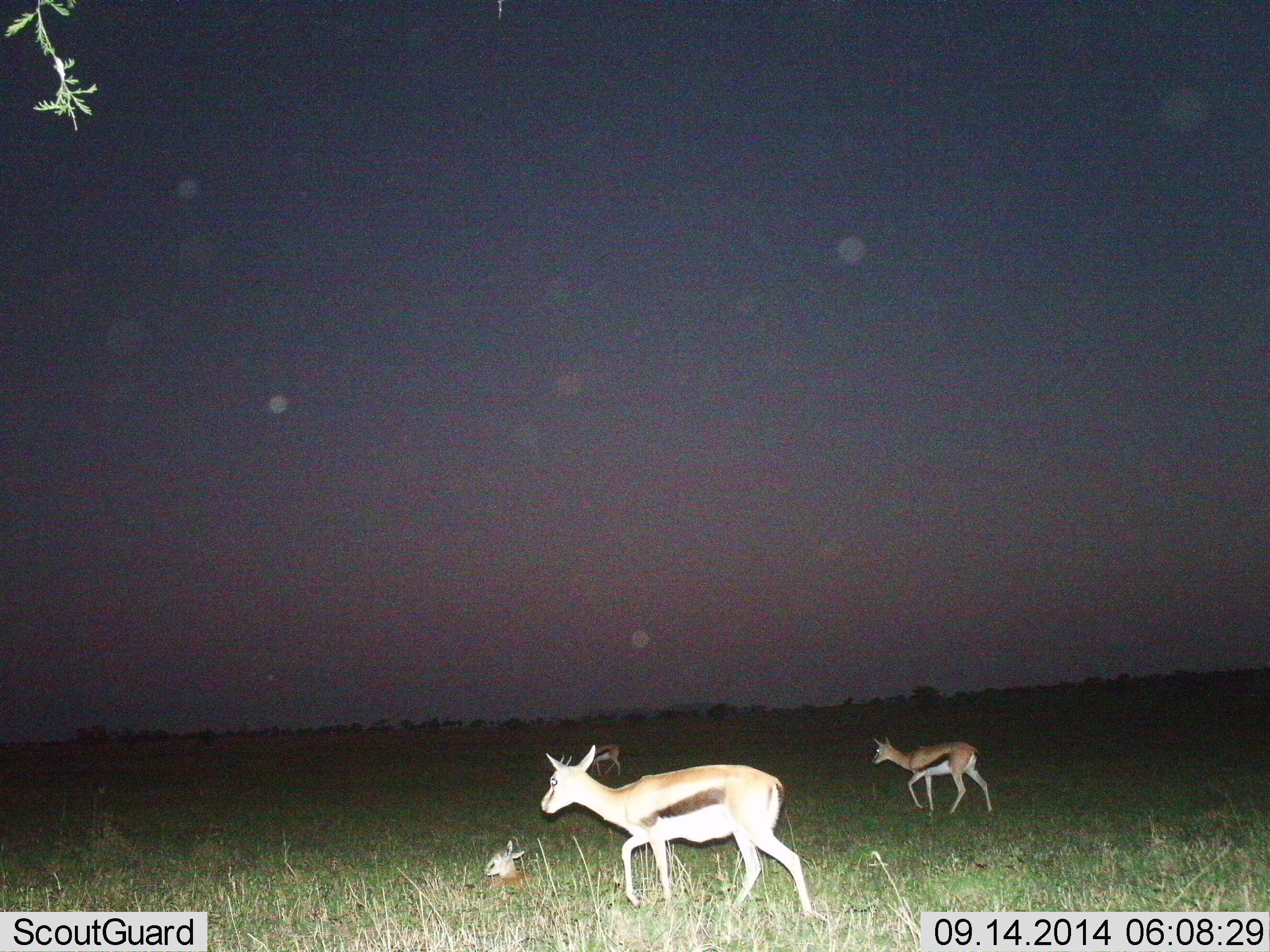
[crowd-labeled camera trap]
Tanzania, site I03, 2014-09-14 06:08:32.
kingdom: Animalia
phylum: Chordata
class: Mammalia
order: Artiodactyla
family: Bovidae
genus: Eudorcas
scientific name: Eudorcas thomsonii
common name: thomson's gazelle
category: gazellethomsons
Gazellethomsons (thomson's gazelle) (Eudorcas thomsonii), count 4. Behavior (volunteer vote fractions): standing 11%, resting 33%, moving 78%, interacting 0%. Young present (vote fraction): 44%. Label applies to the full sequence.